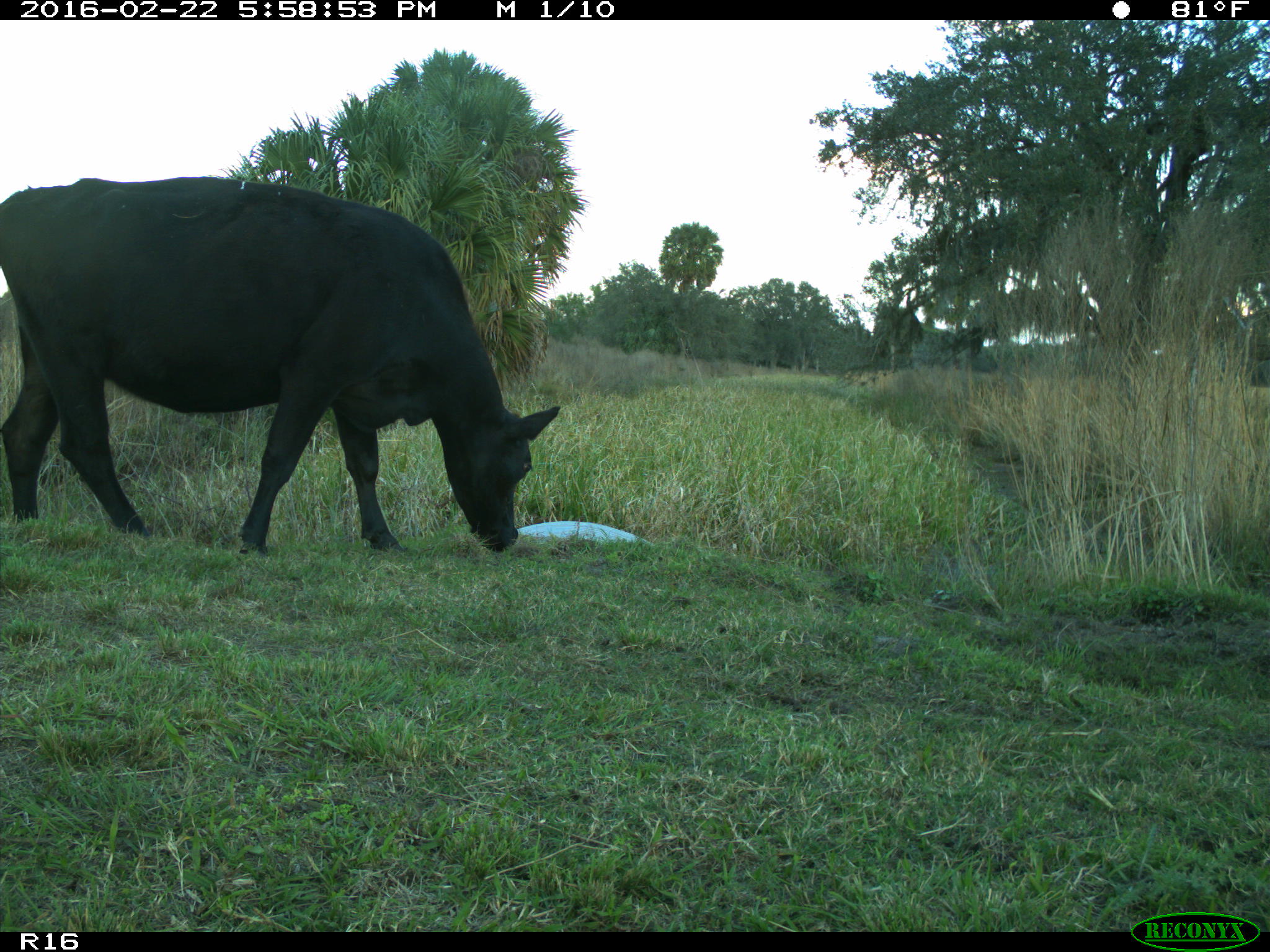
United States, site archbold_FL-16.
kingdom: Animalia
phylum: Chordata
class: Mammalia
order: Artiodactyla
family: Bovidae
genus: Bos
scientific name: Bos taurus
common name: domestic cow